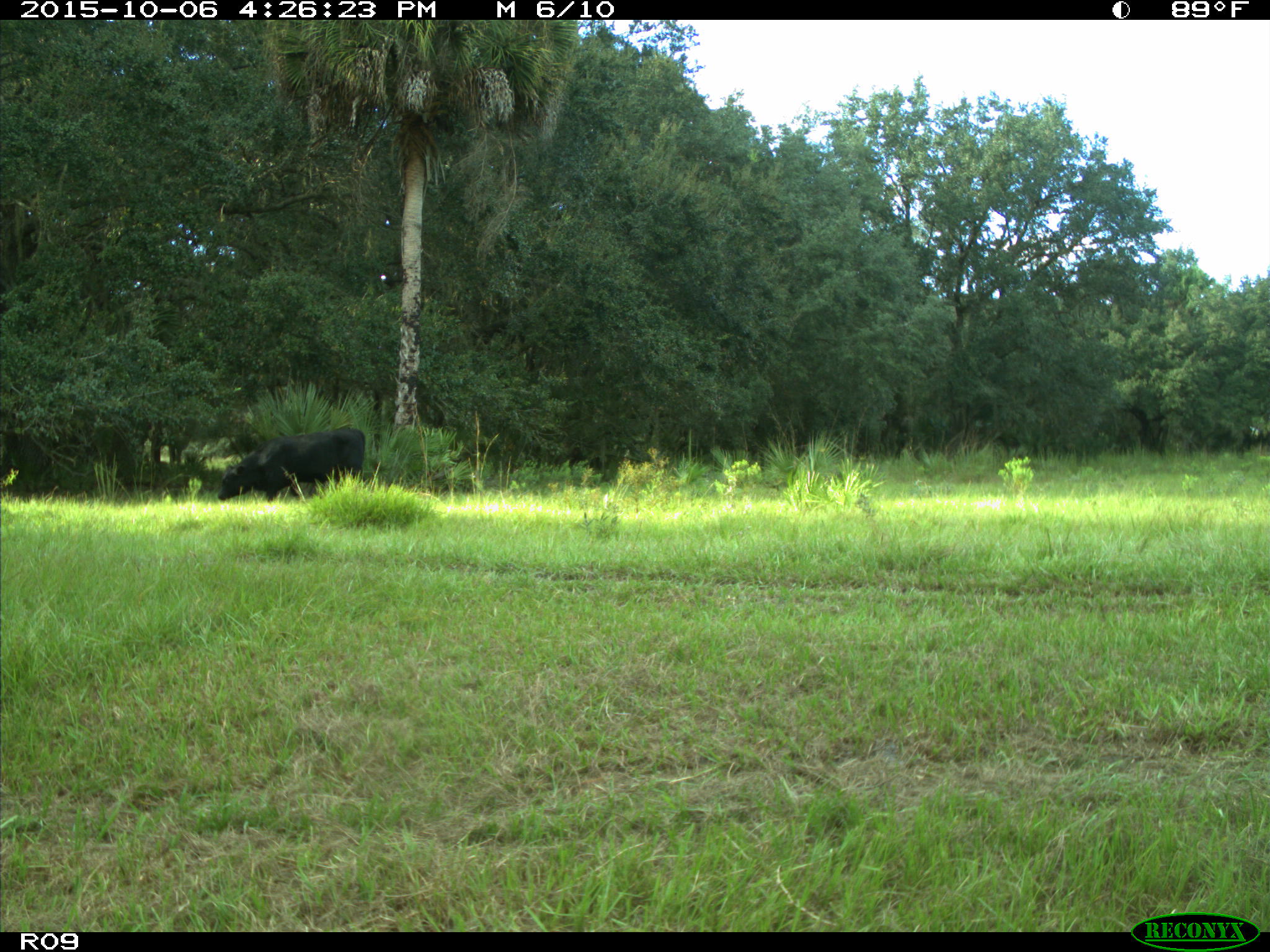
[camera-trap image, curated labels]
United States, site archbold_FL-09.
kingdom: Animalia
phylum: Chordata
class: Mammalia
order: Artiodactyla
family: Bovidae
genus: Bos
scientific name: Bos taurus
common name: domestic cow